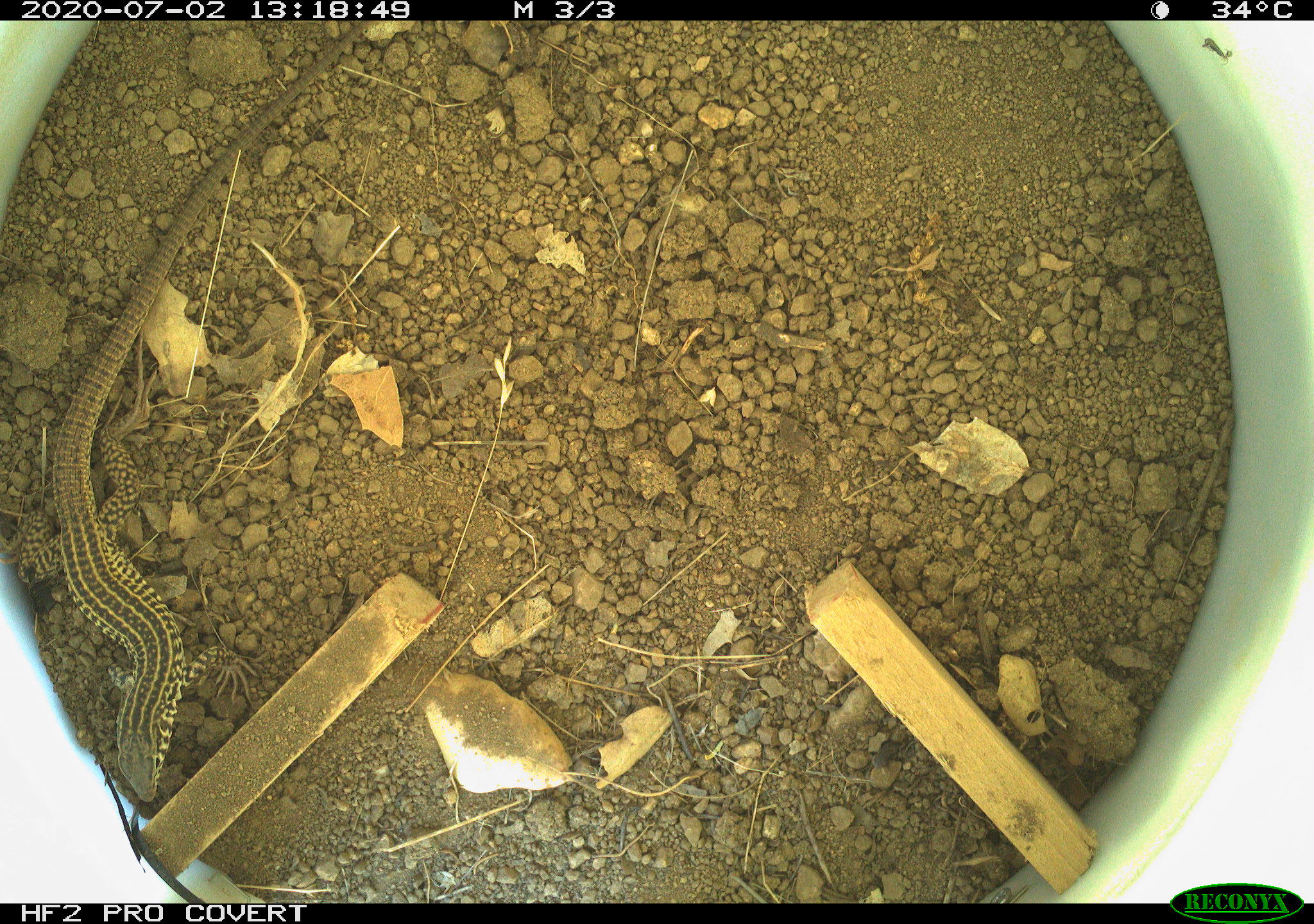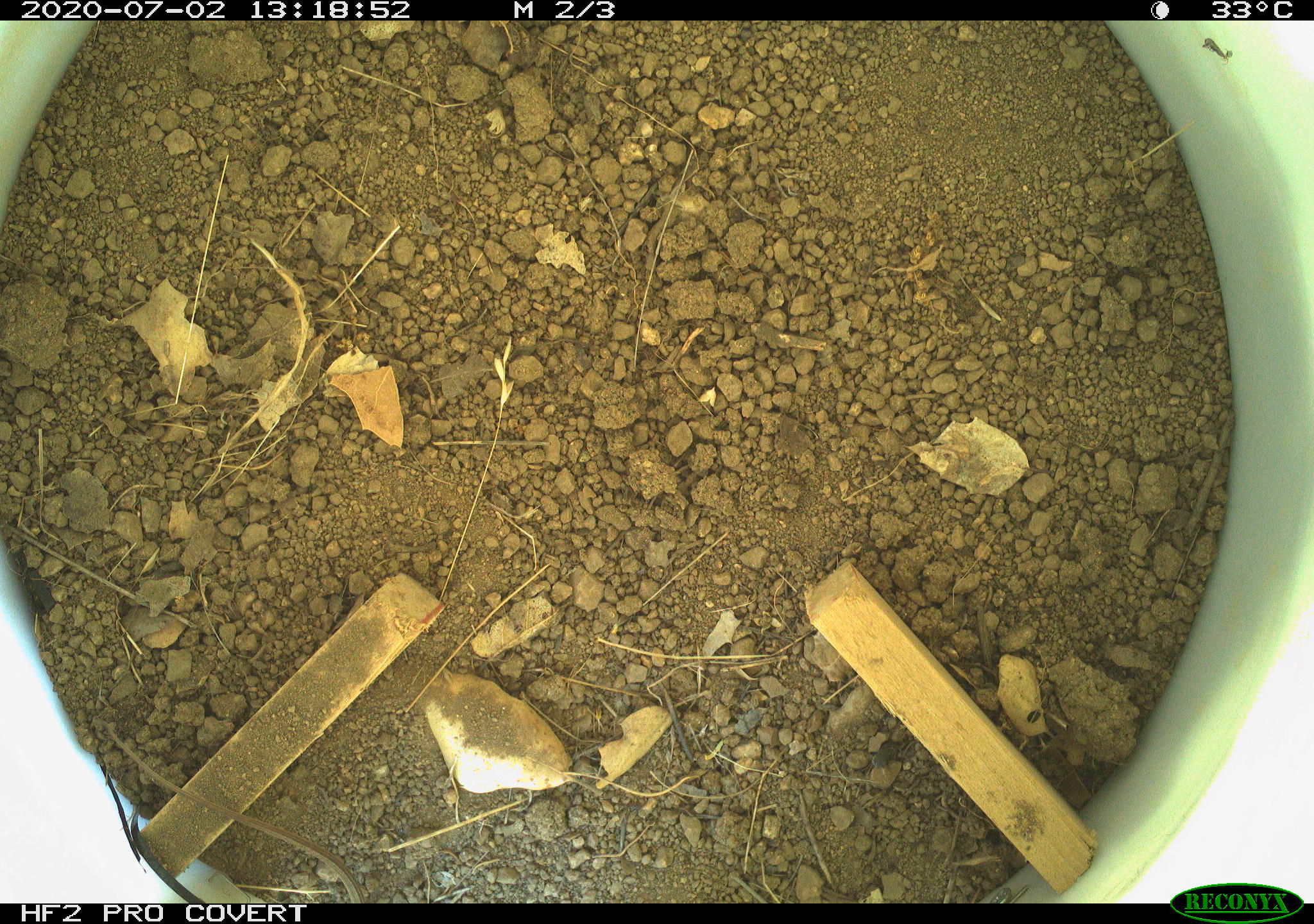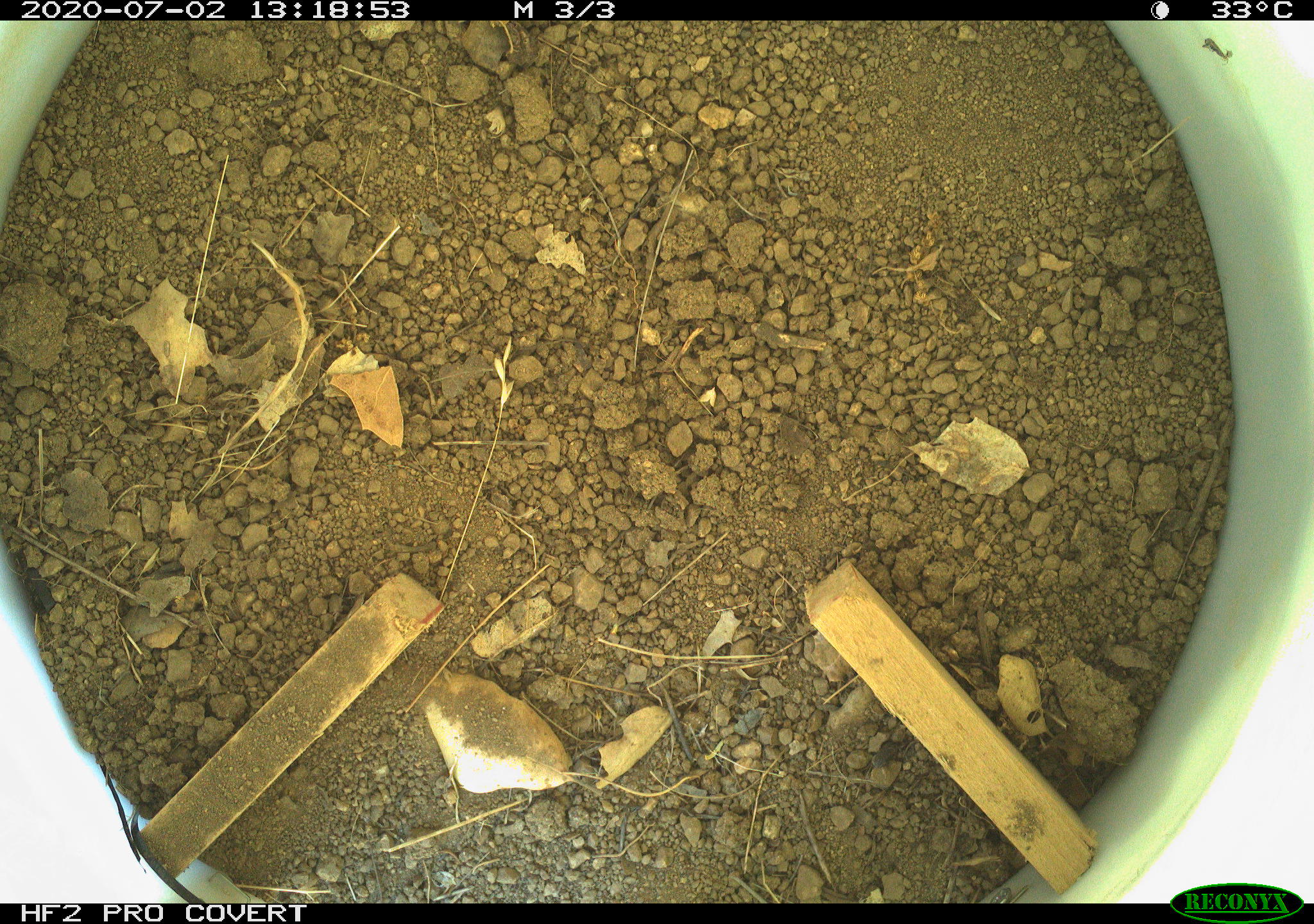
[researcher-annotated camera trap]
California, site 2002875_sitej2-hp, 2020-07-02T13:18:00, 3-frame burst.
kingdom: Animalia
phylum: Chordata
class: Reptilia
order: Squamata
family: Teiidae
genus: Aspidoscelis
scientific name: Aspidoscelis tigris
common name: western whiptail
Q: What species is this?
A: Western whiptail (Aspidoscelis tigris).